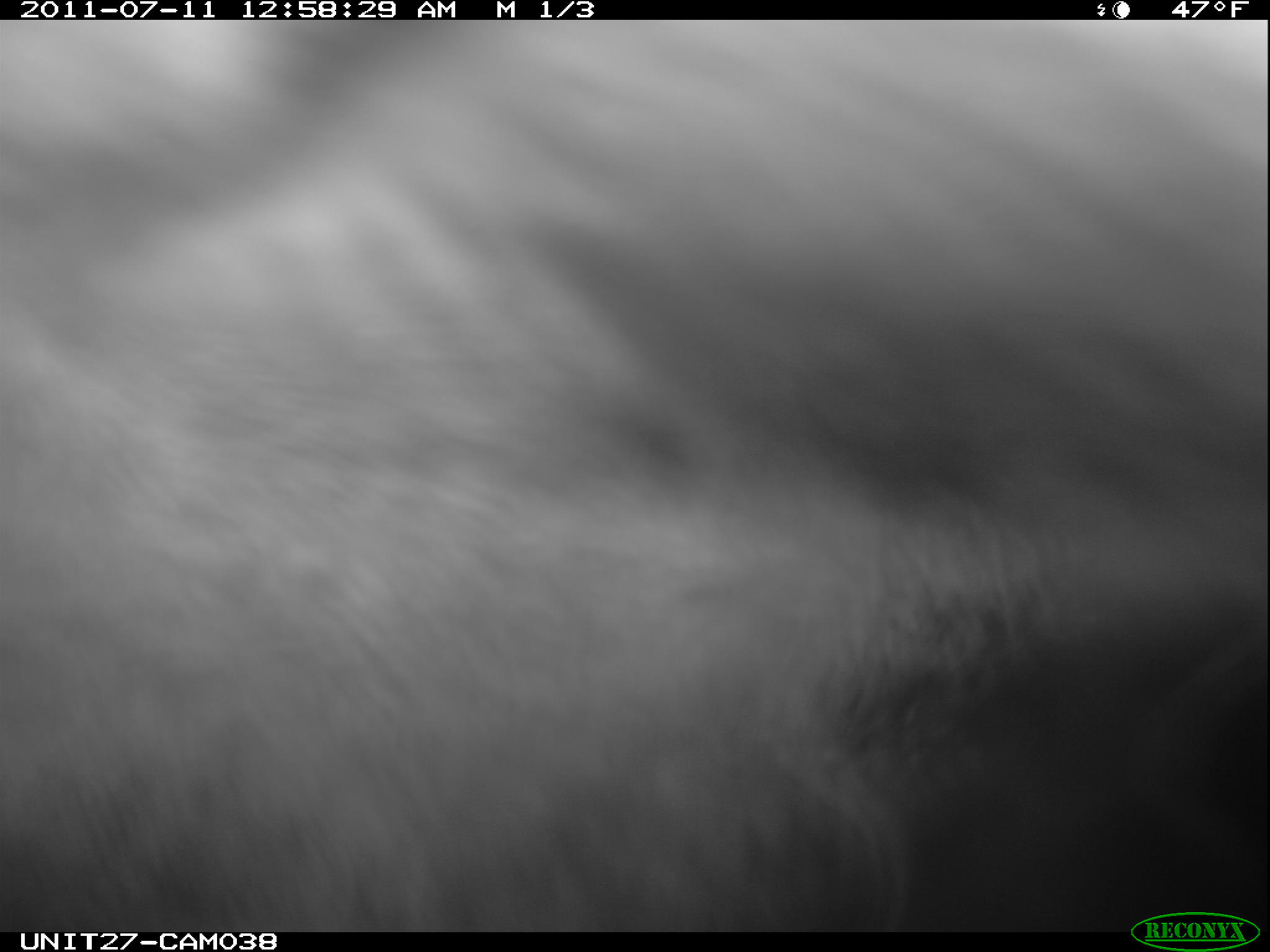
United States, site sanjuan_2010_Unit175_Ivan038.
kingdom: Animalia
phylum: Chordata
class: Mammalia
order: Artiodactyla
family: Cervidae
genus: Cervus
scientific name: Cervus elaphus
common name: red deer